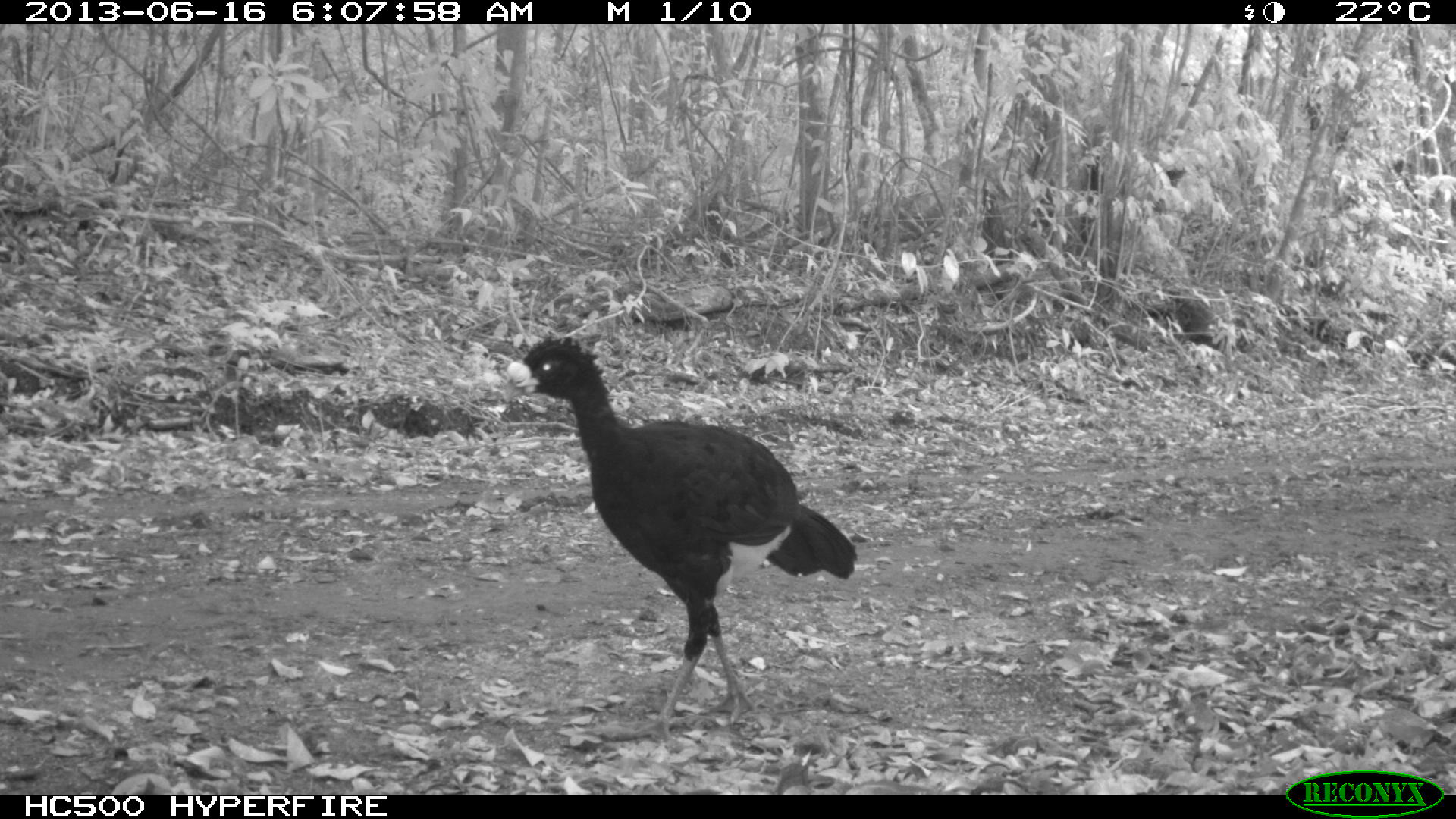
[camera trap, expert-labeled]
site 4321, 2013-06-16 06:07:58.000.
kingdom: Animalia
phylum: Chordata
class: Aves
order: Galliformes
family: Cracidae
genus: Crax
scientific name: Crax rubra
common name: great curassow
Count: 1.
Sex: male.